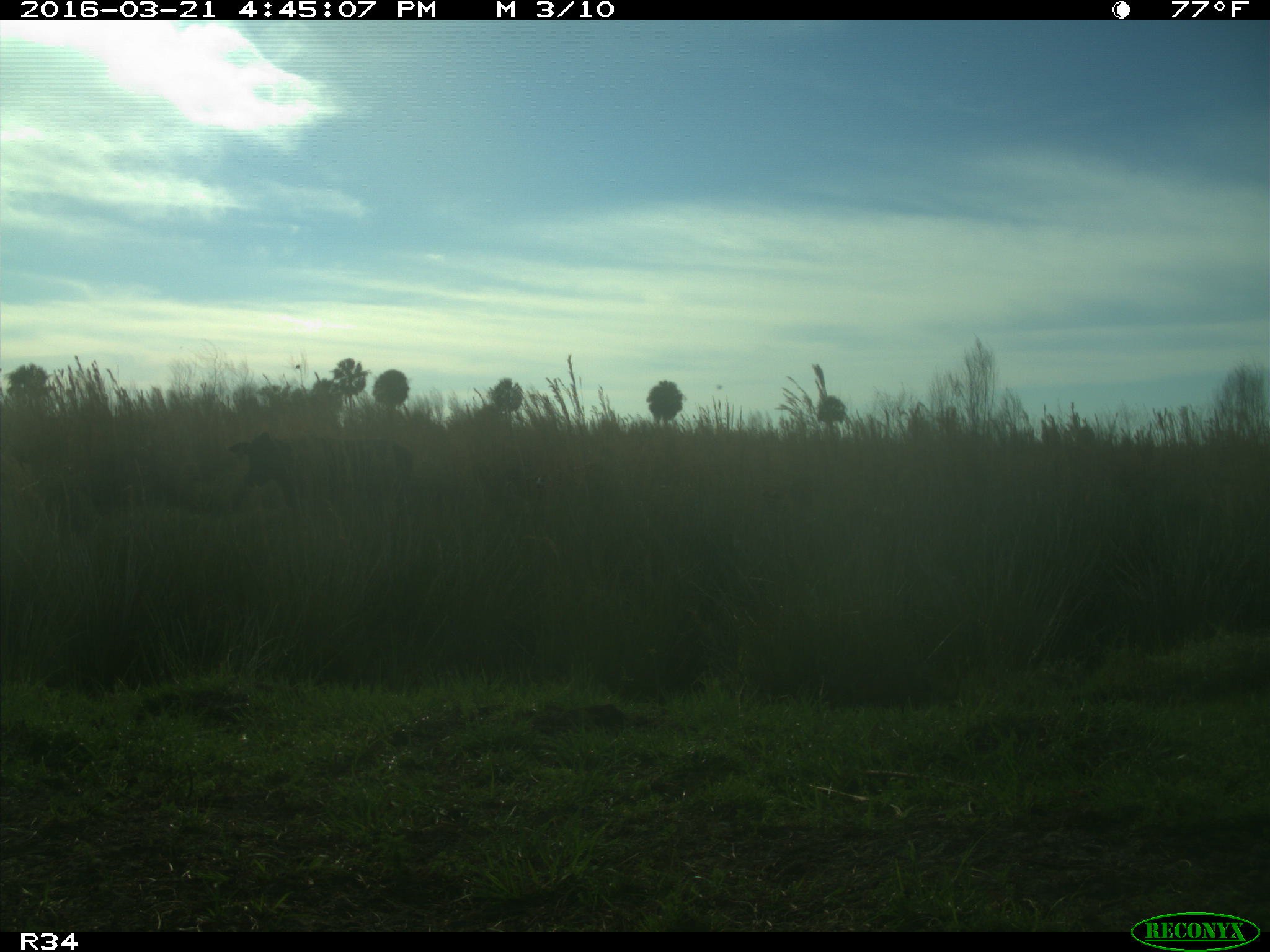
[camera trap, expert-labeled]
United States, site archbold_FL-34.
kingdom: Animalia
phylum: Chordata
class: Mammalia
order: Artiodactyla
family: Bovidae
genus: Bos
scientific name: Bos taurus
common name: domestic cow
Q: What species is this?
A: Bos taurus (domestic cow).